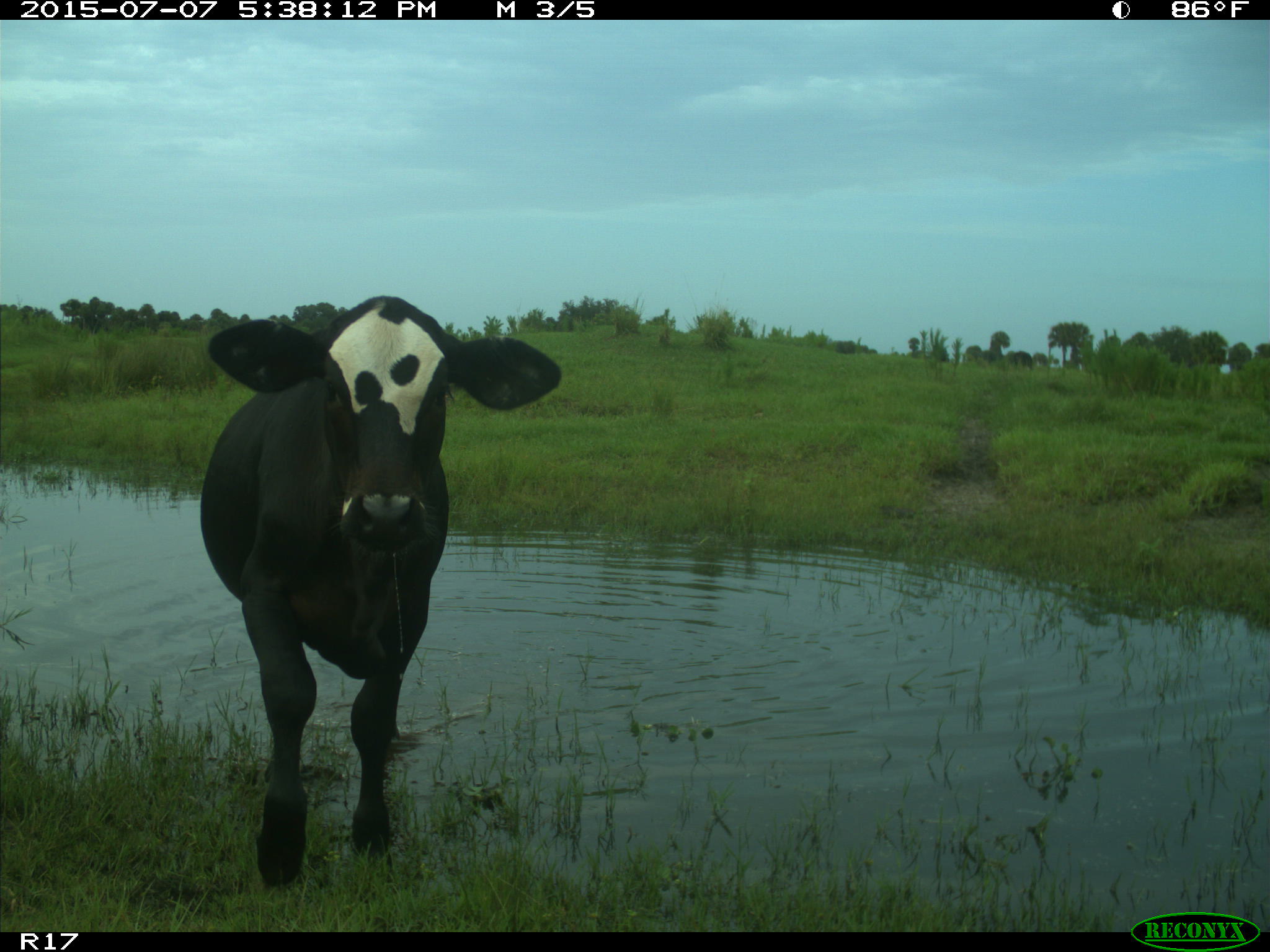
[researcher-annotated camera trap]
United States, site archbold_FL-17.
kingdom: Animalia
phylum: Chordata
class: Mammalia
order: Artiodactyla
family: Bovidae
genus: Bos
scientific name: Bos taurus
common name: domestic cow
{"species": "Bos taurus (domestic cow)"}